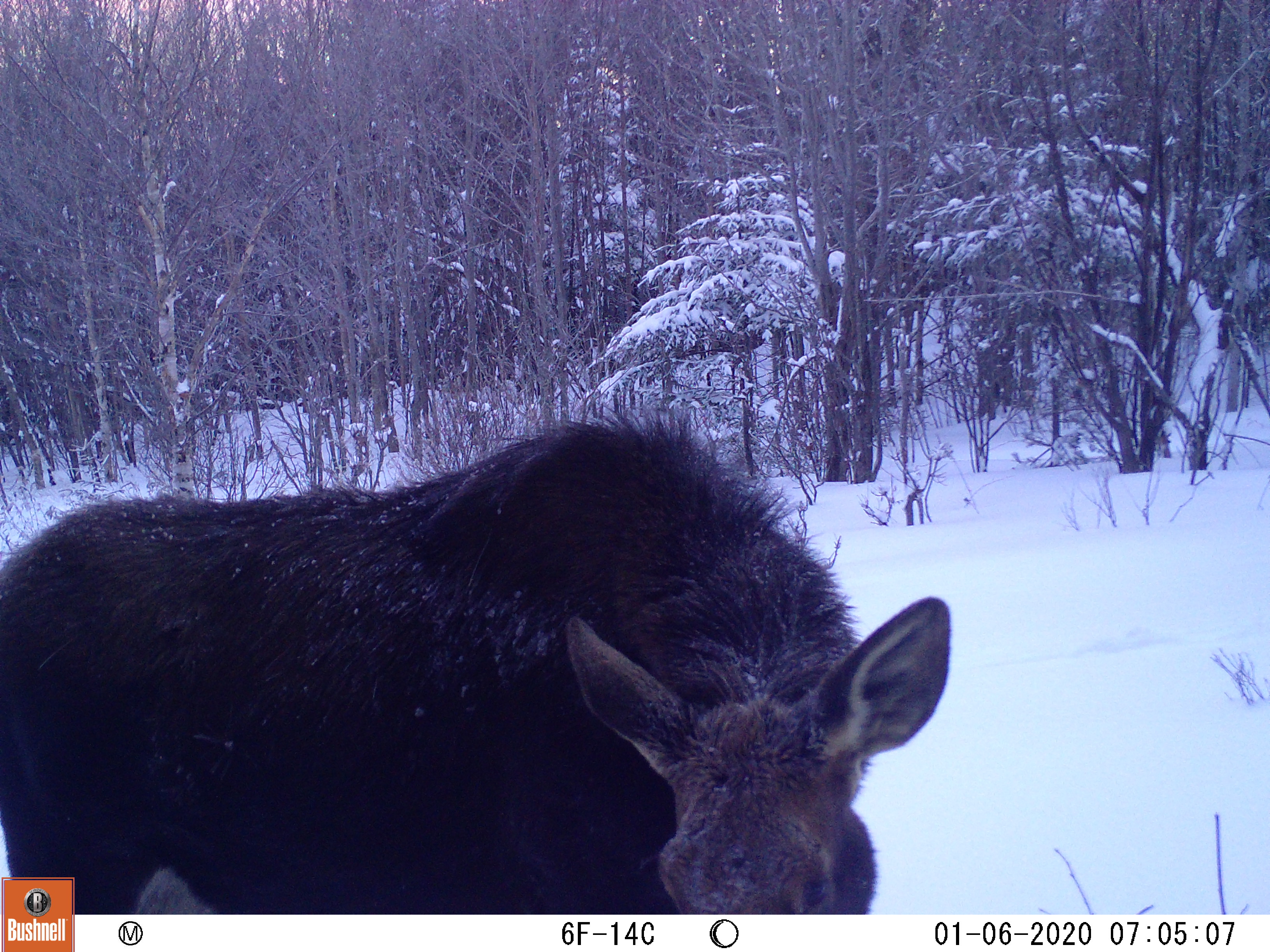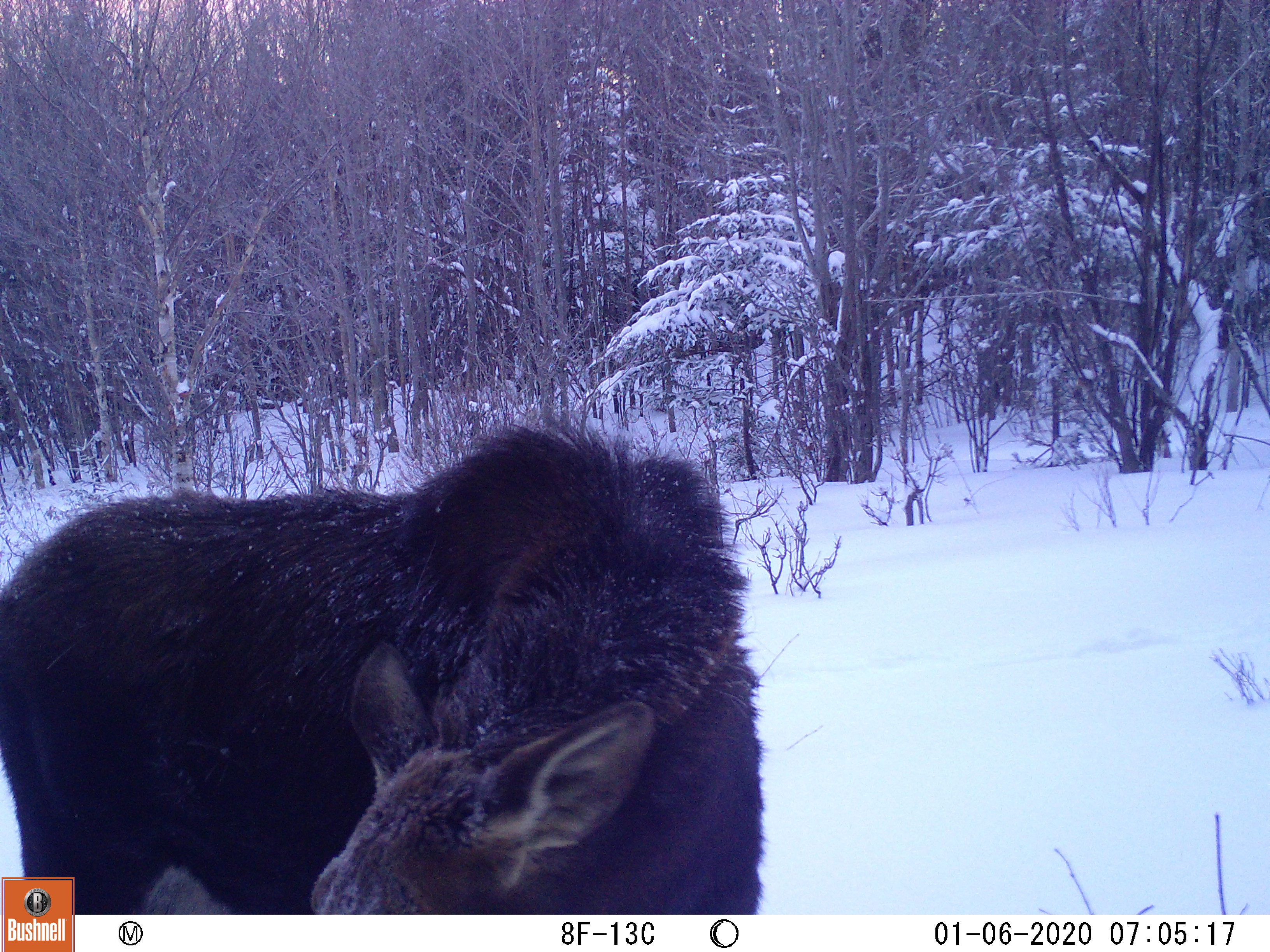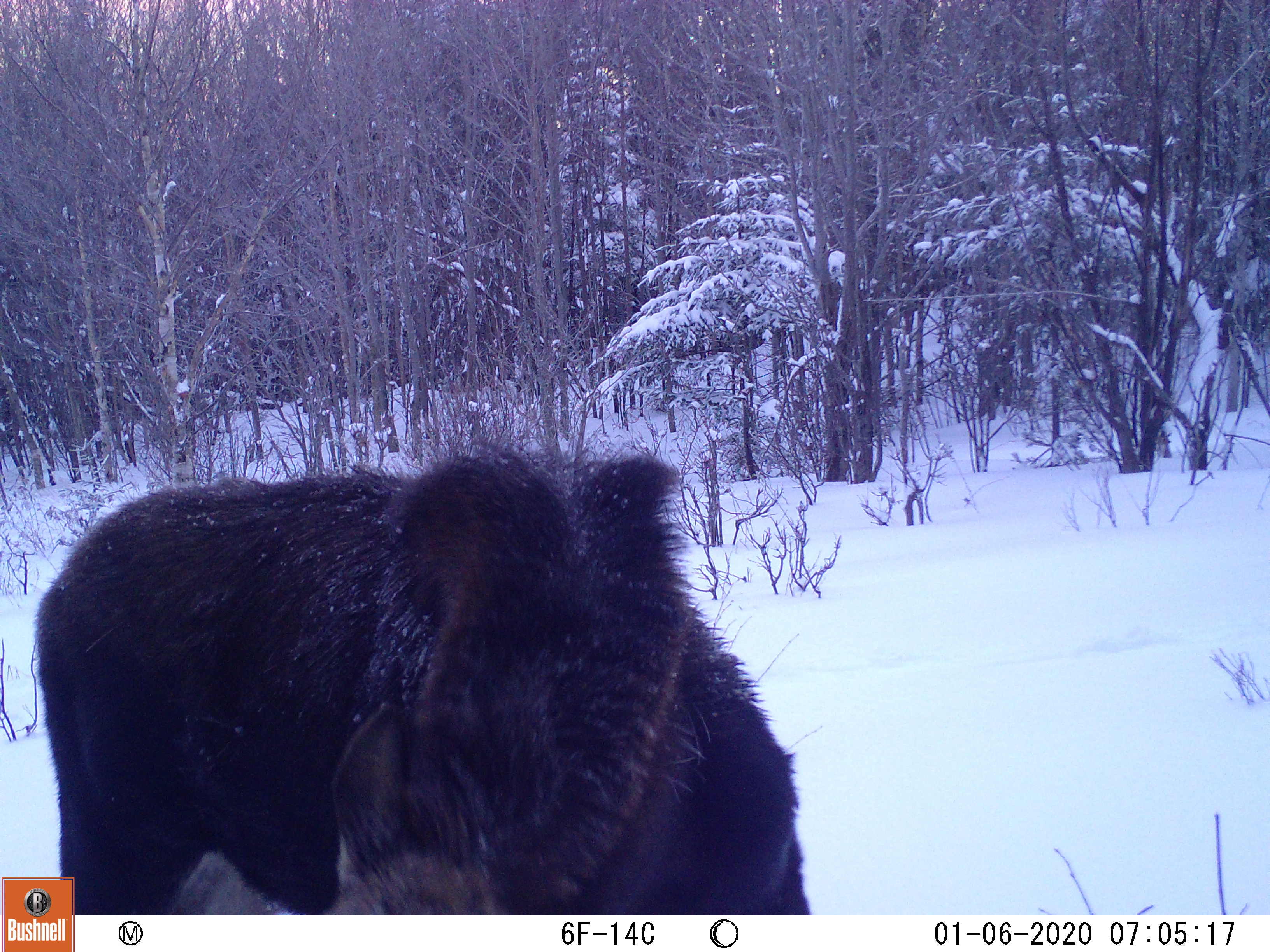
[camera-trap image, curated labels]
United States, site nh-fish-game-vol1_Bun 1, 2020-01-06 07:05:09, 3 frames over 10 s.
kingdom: Animalia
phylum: Chordata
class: Mammalia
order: Artiodactyla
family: Cervidae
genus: Alces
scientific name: Alces alces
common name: moose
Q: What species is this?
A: Moose (Alces alces).